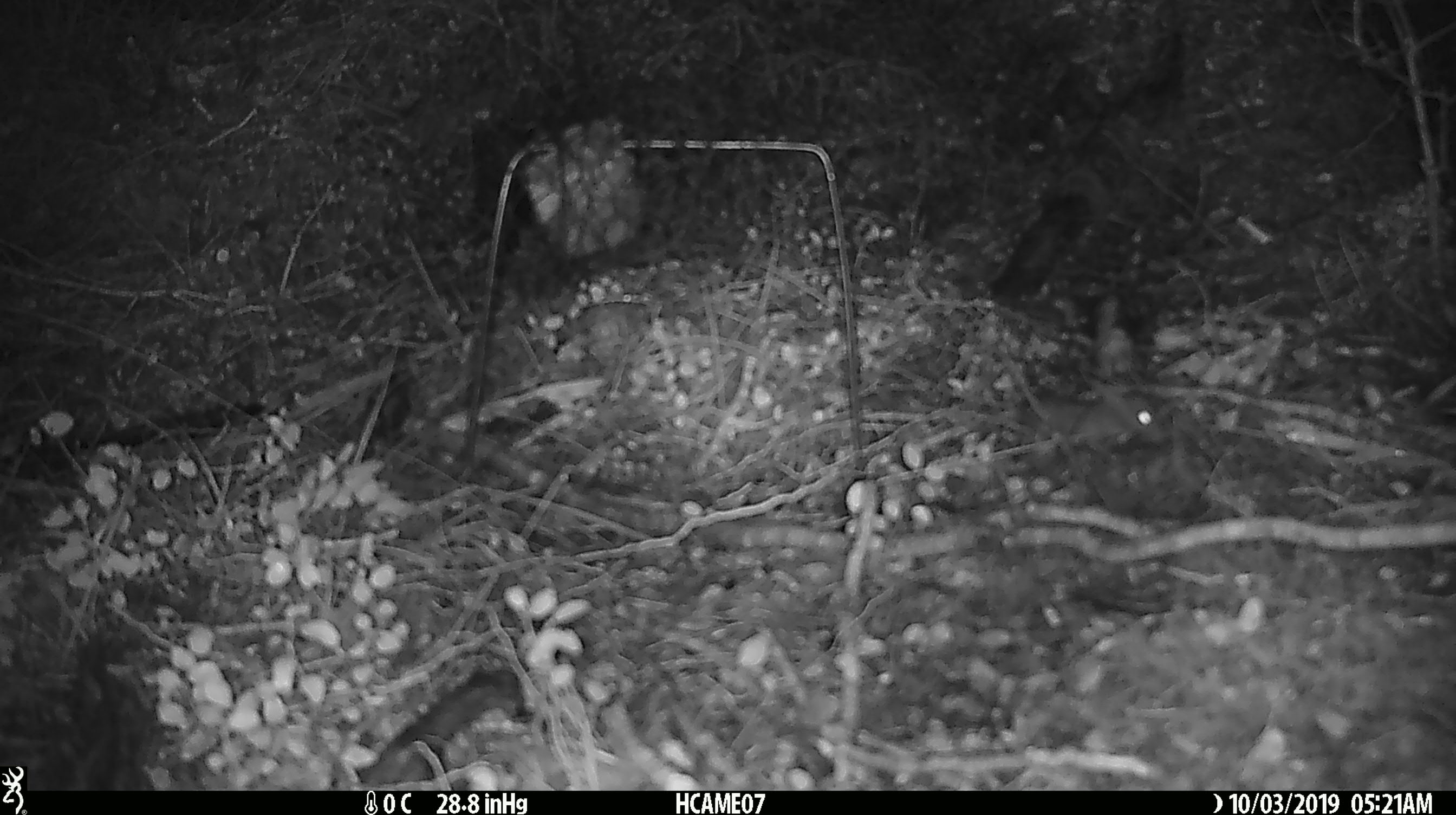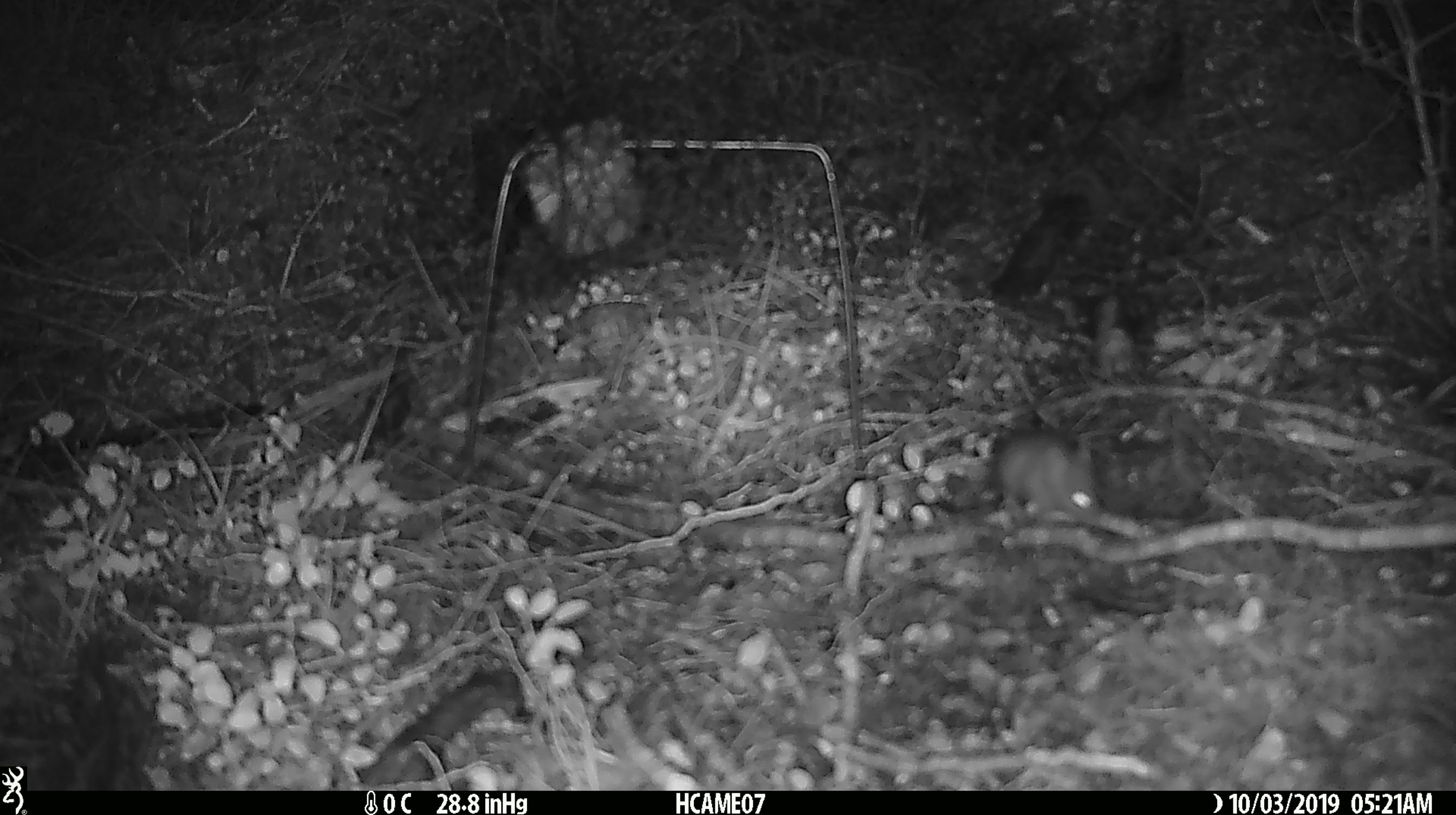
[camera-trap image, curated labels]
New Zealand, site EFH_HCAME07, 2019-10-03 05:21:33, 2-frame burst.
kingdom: Animalia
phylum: Chordata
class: Mammalia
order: Rodentia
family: Muridae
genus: Mus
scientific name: Mus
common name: mouse